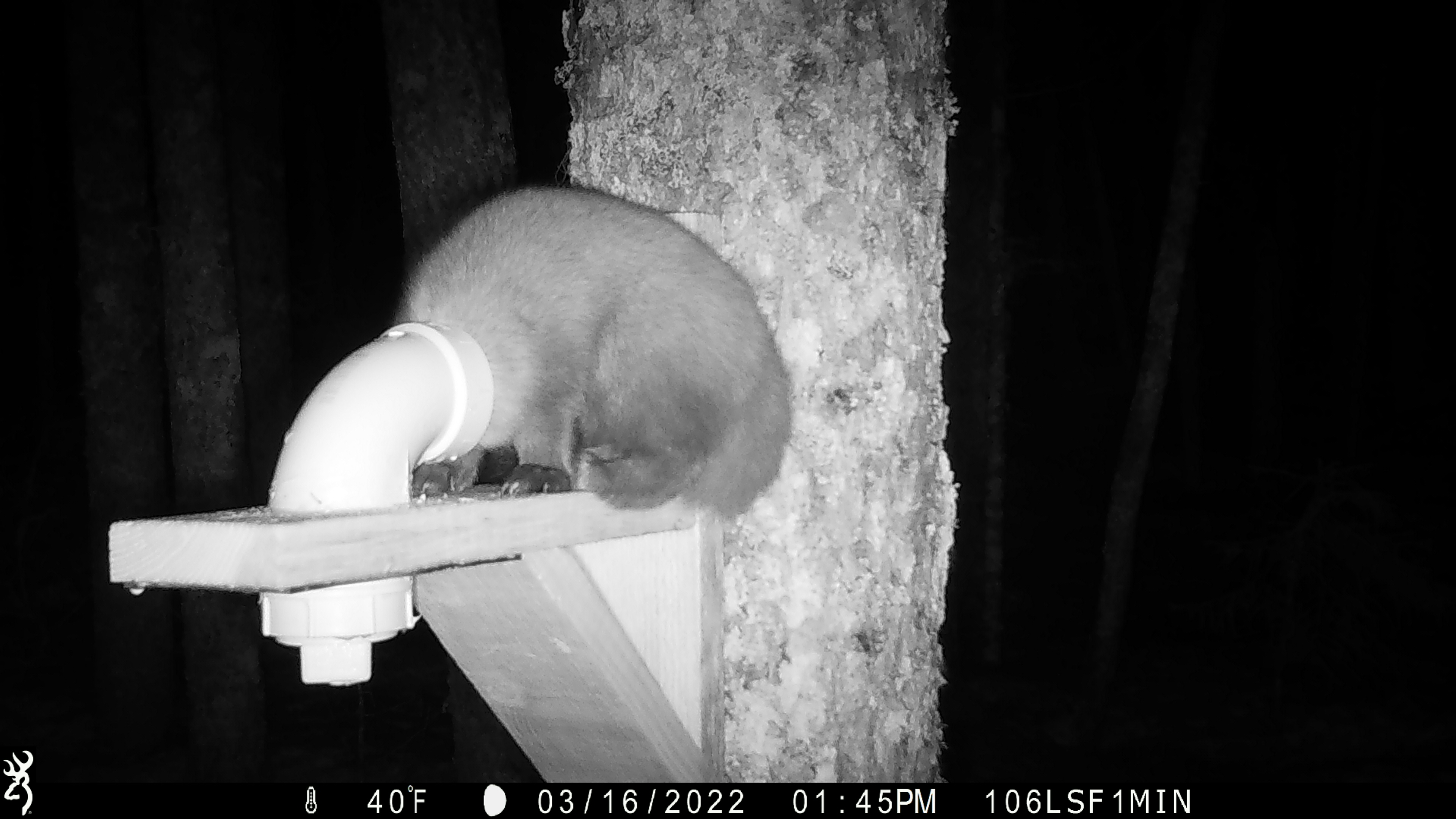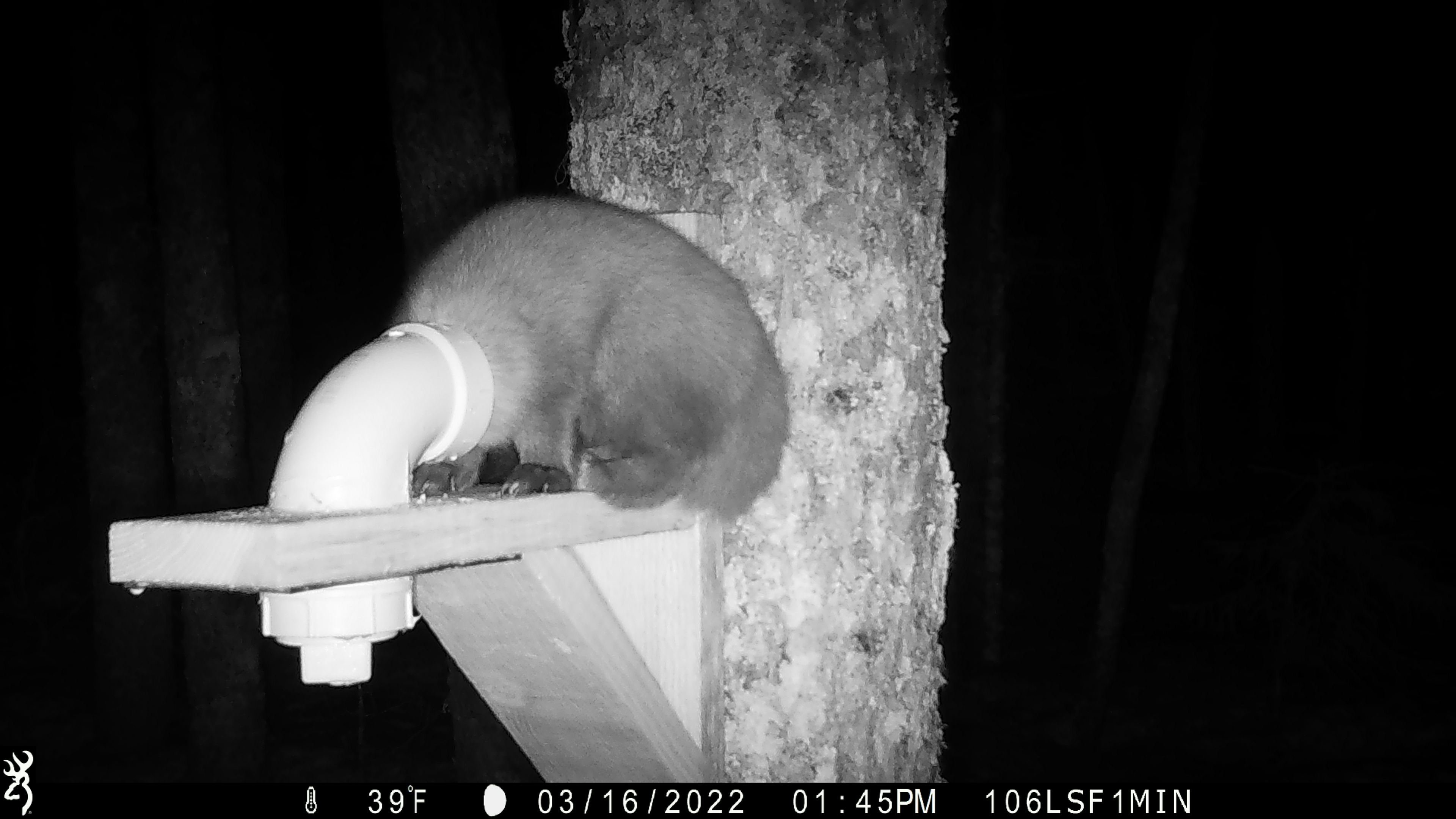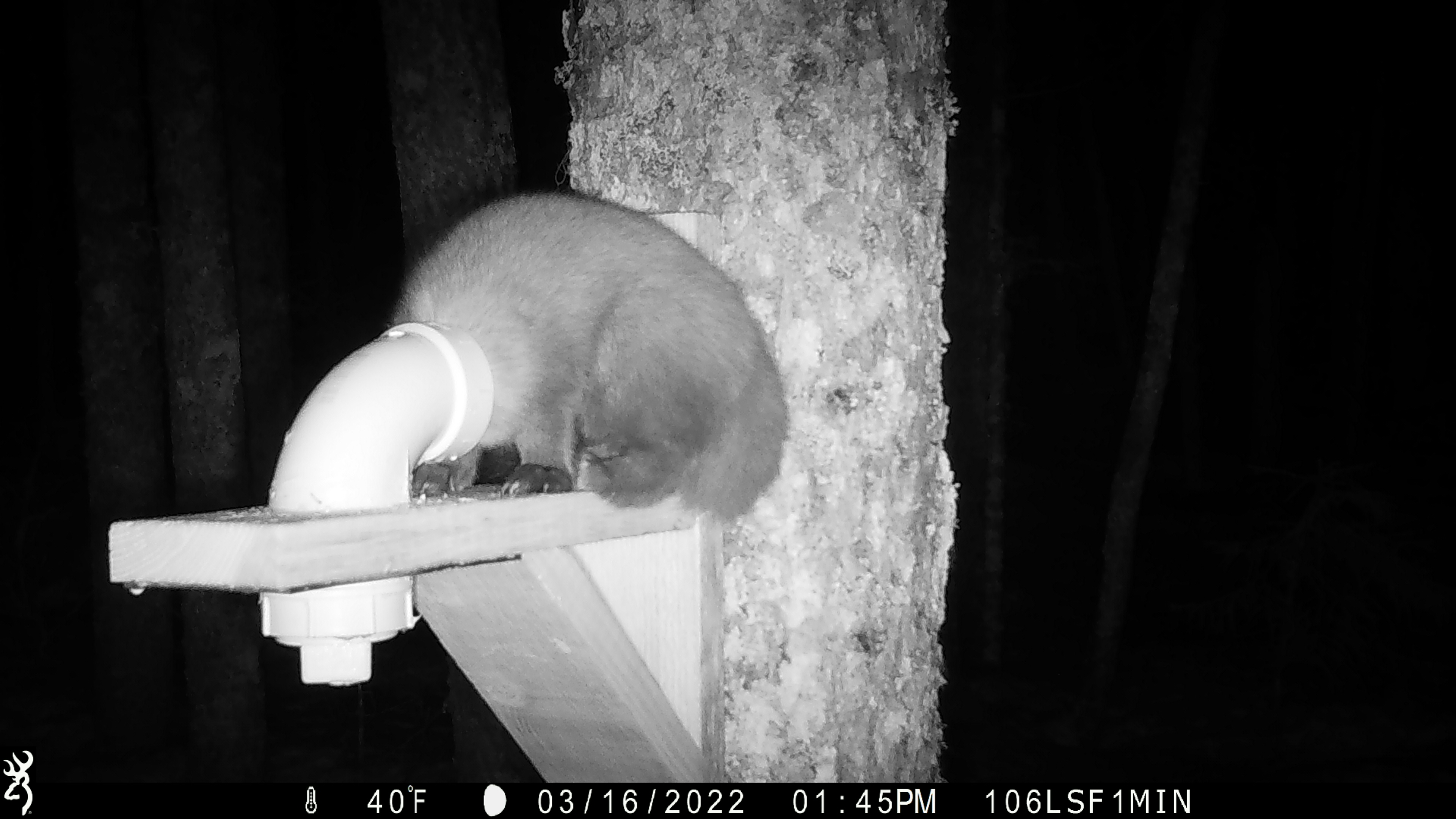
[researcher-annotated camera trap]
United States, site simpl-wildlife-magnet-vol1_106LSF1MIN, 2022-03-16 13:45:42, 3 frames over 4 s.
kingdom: Animalia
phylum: Chordata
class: Mammalia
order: Carnivora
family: Mustelidae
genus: Martes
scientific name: Martes americana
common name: american marten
American marten (Martes americana).